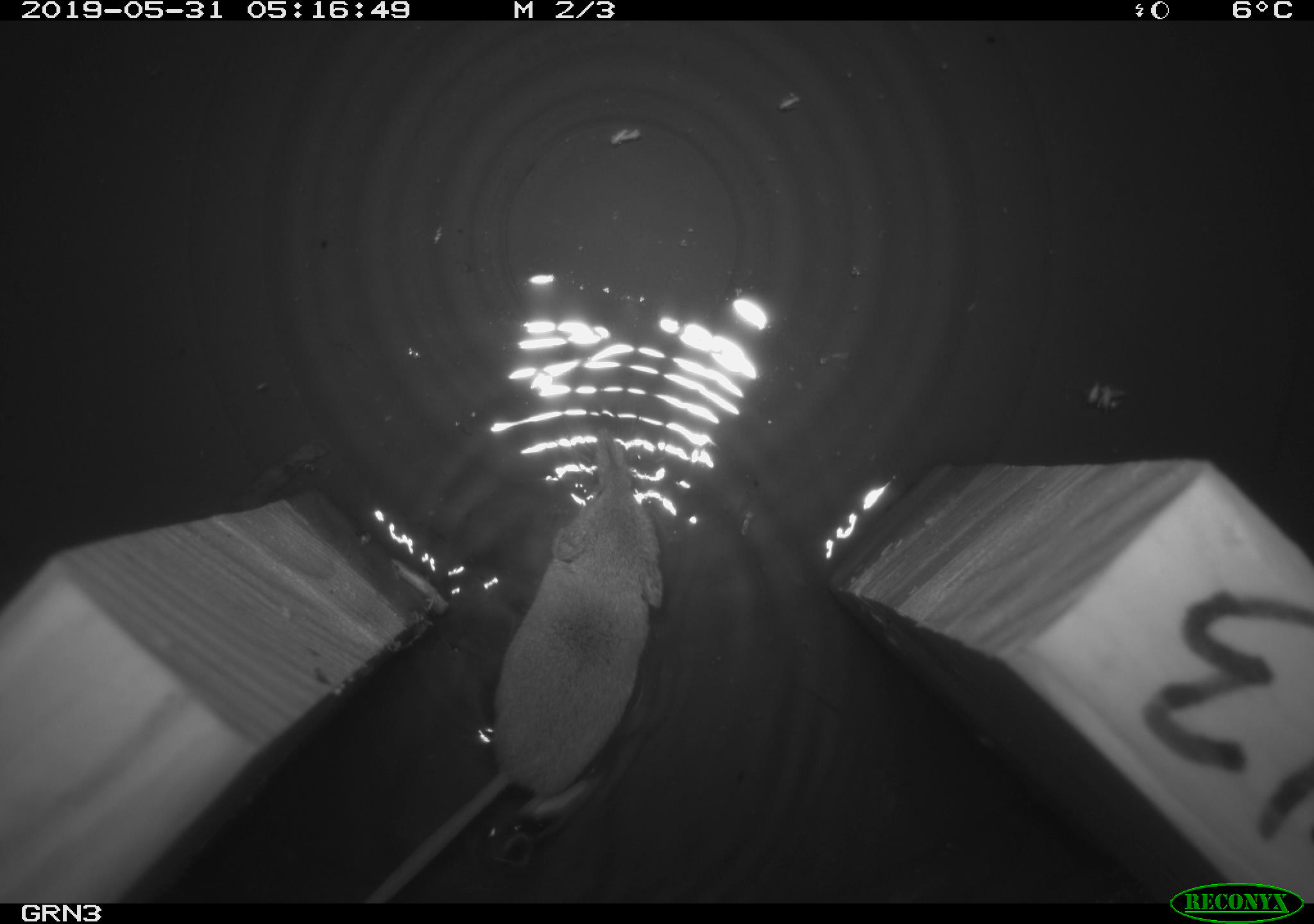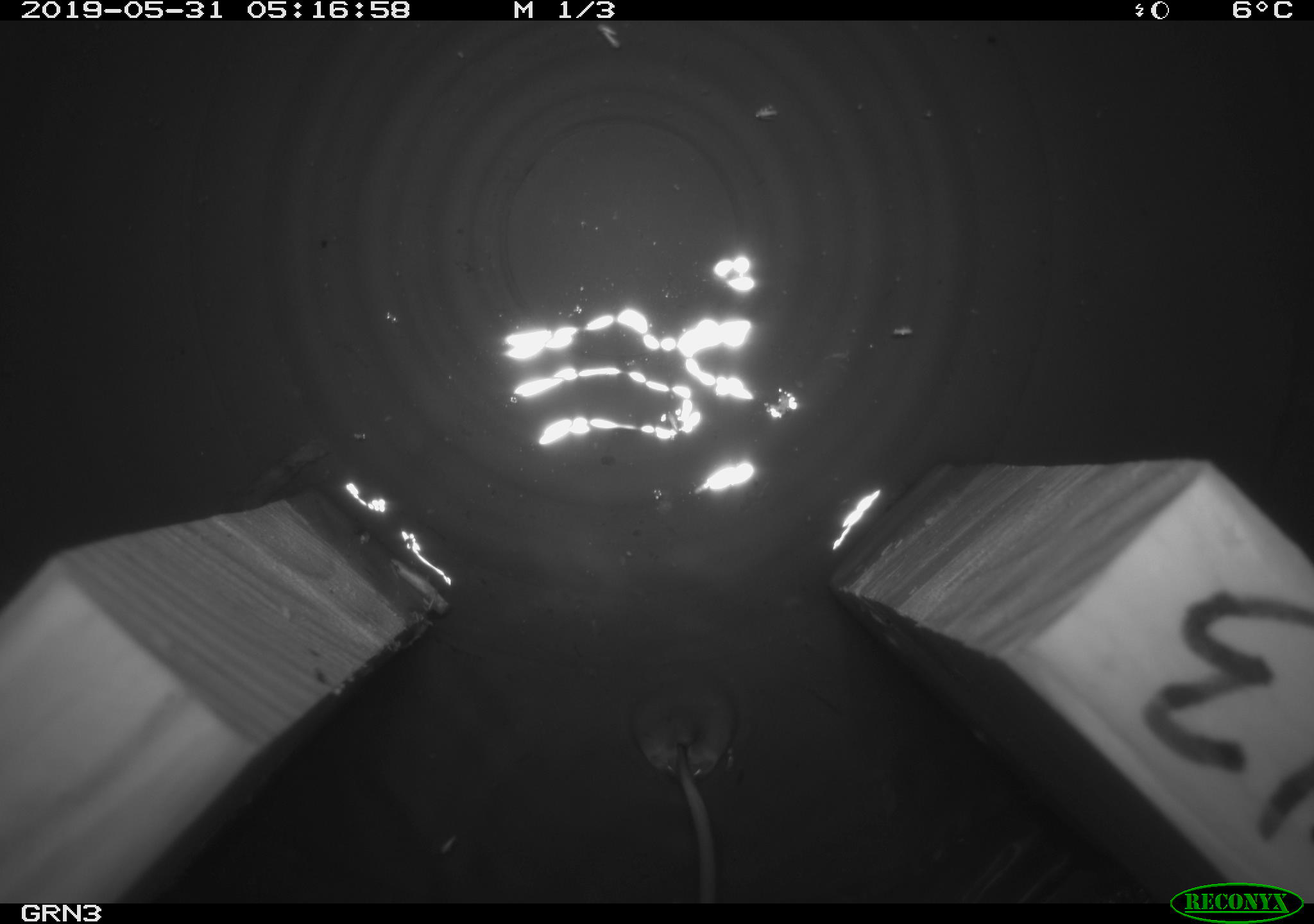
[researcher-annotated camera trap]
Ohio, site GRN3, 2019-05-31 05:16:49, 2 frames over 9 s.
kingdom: Animalia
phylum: Chordata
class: Mammalia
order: Eulipotyphla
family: Soricidae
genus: Sorex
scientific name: Sorex cinereus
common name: masked shrew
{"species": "masked shrew (Sorex cinereus)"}